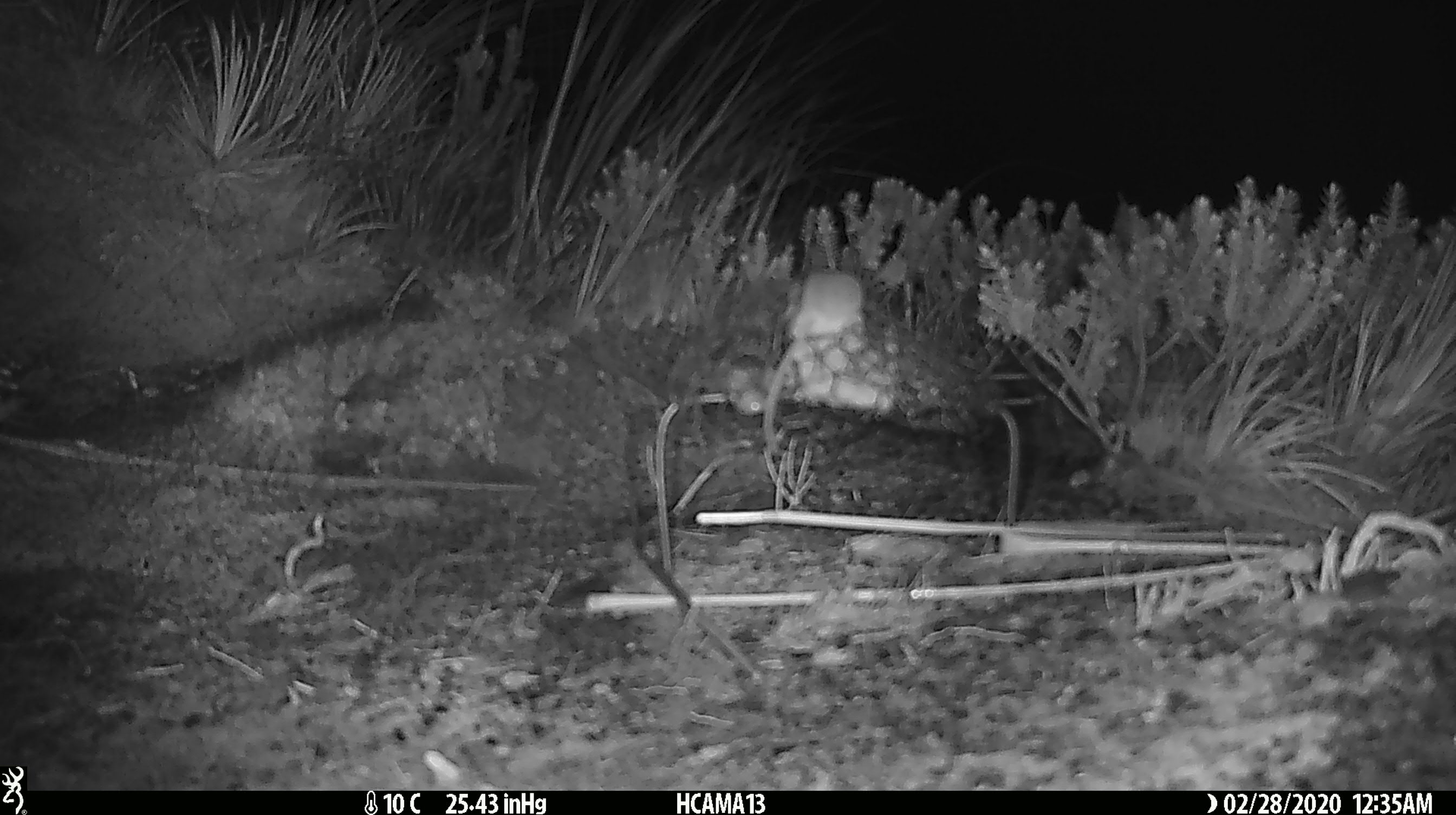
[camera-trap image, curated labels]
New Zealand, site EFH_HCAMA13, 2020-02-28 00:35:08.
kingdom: Animalia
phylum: Chordata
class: Mammalia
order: Rodentia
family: Muridae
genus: Mus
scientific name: Mus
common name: mouse